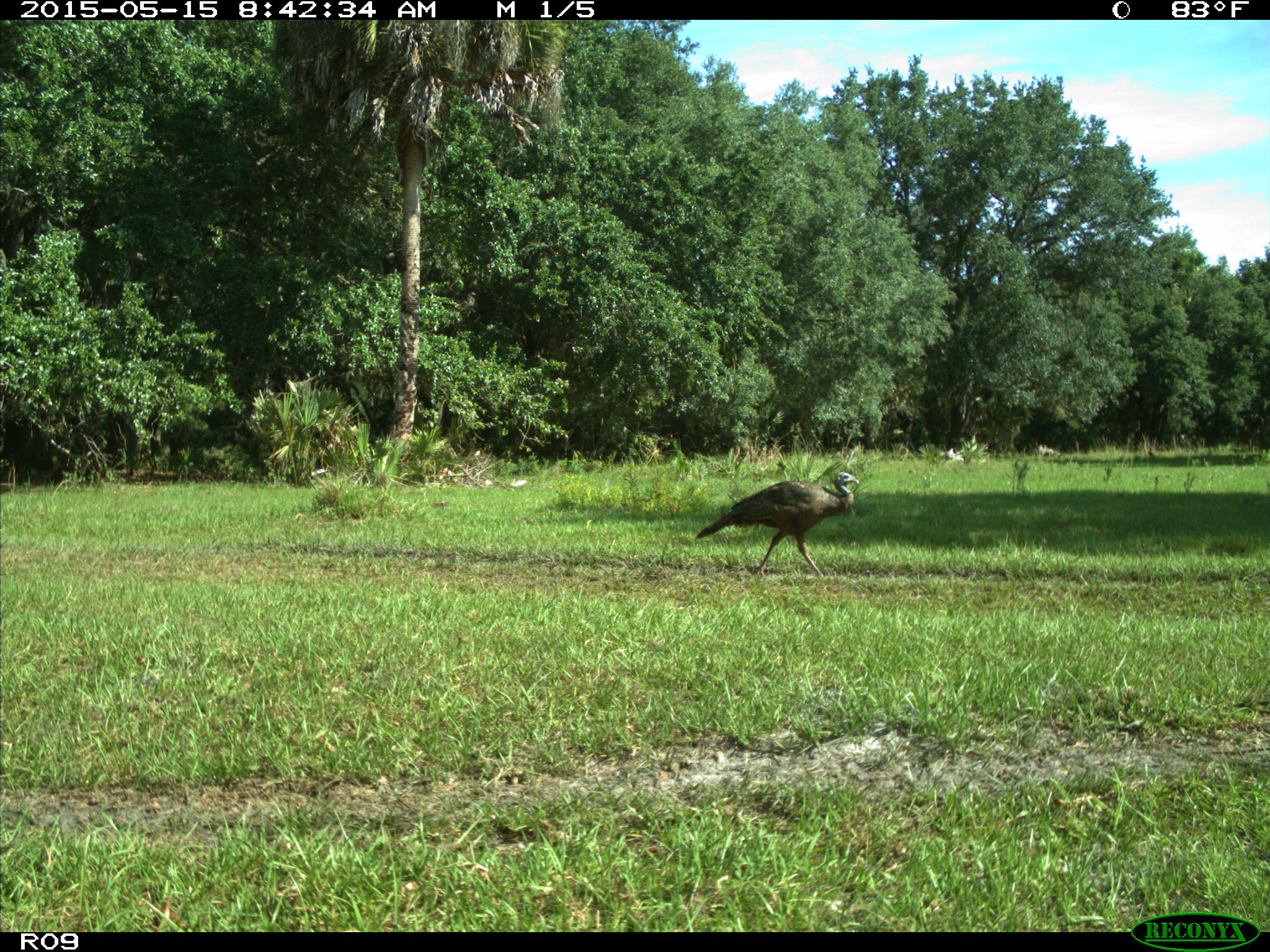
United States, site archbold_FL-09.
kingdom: Animalia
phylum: Chordata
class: Aves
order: Galliformes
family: Phasianidae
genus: Meleagris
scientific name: Meleagris gallopavo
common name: wild turkey